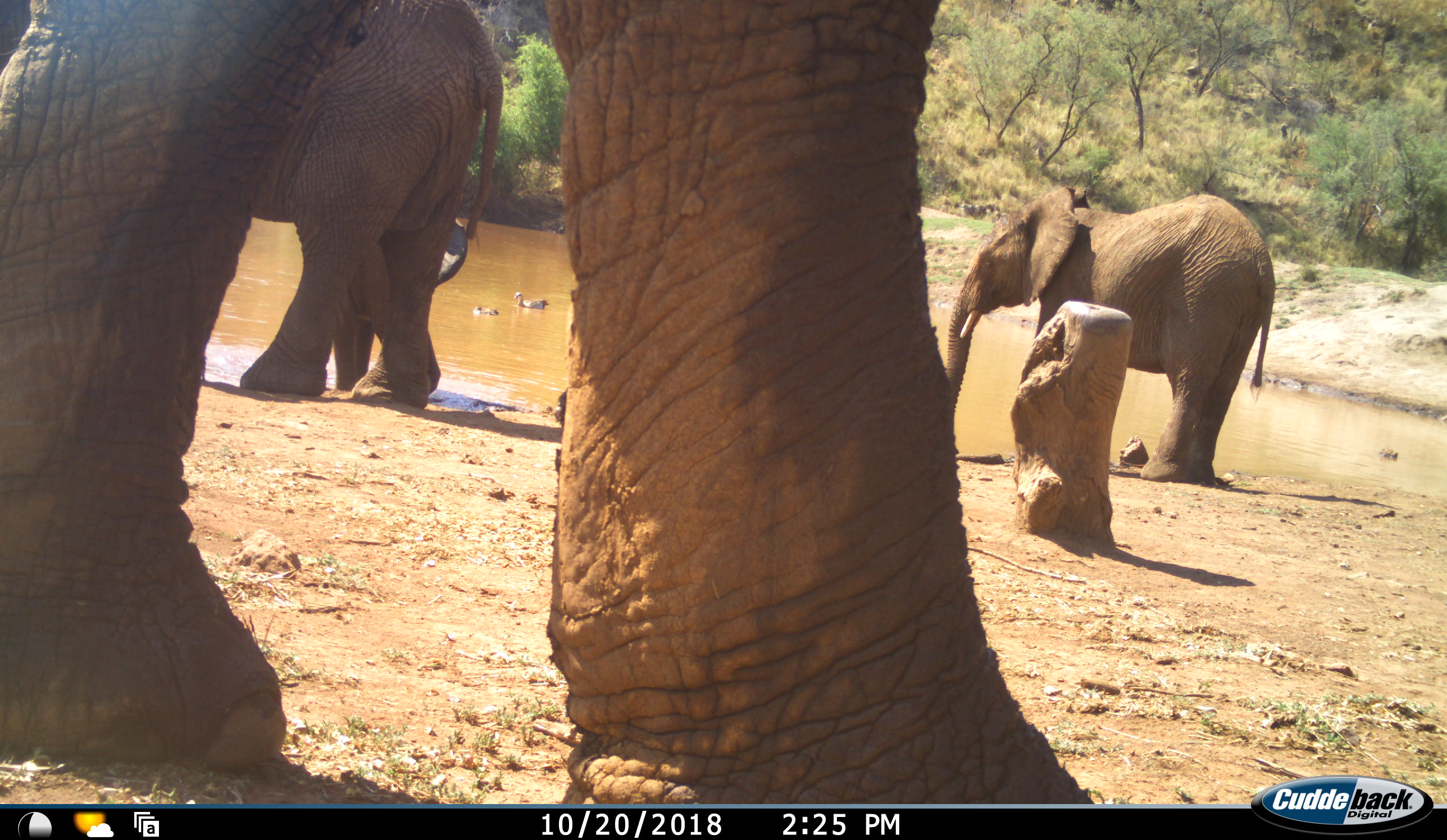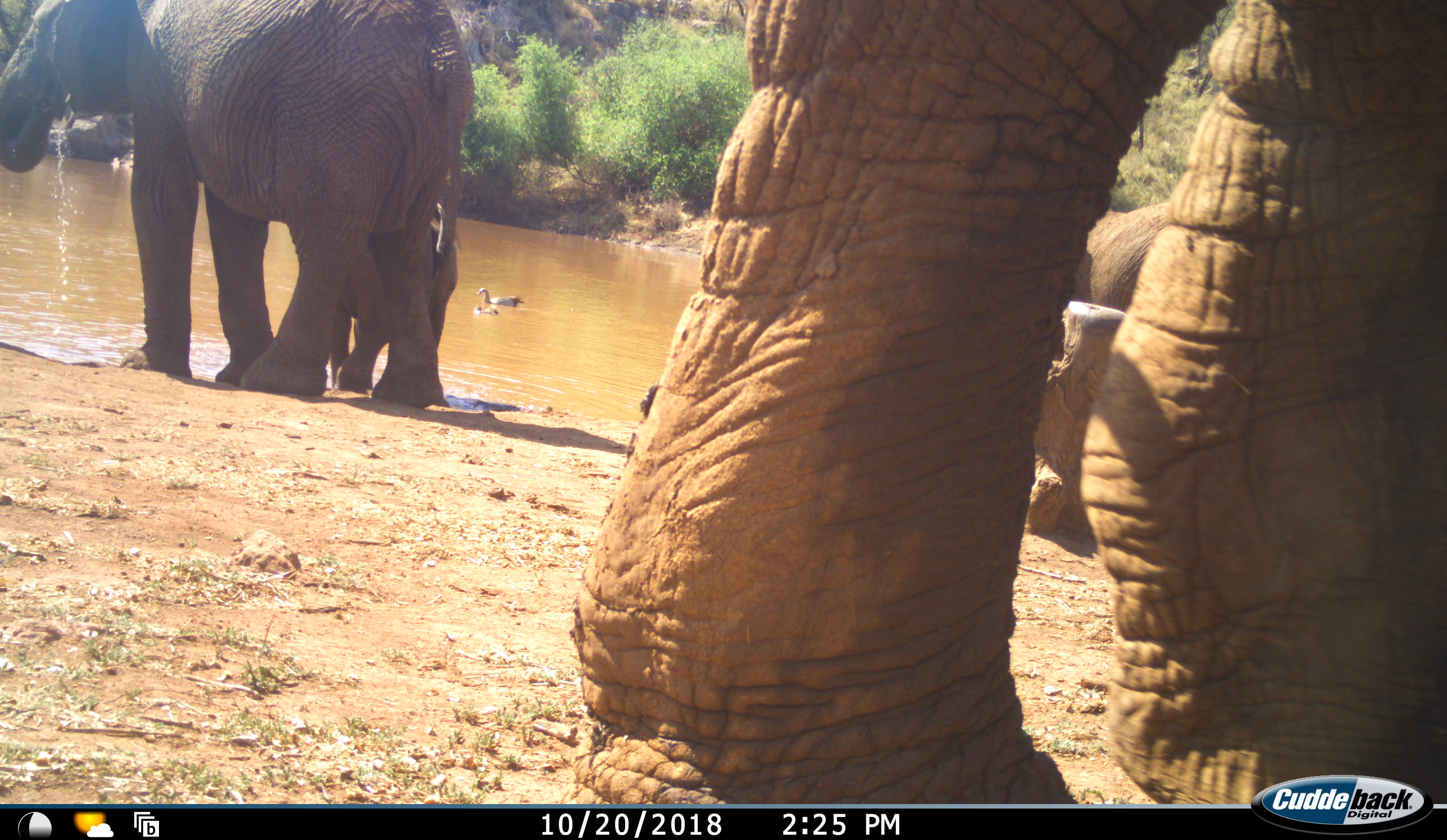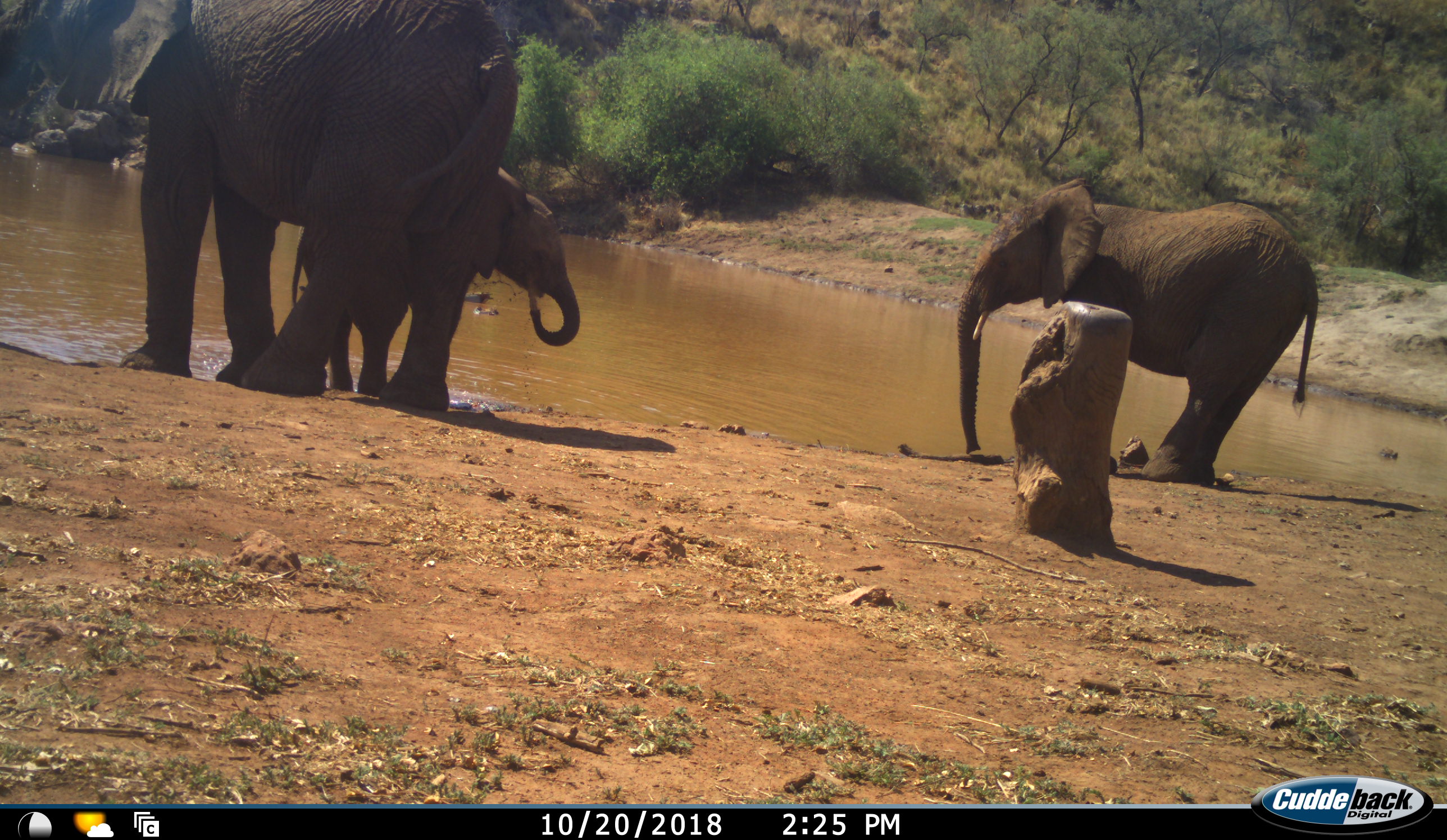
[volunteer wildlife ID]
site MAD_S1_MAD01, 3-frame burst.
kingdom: Animalia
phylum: Chordata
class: Mammalia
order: Proboscidea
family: Elephantidae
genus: Loxodonta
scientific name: Loxodonta africana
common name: african bush elephant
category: elephant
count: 4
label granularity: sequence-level